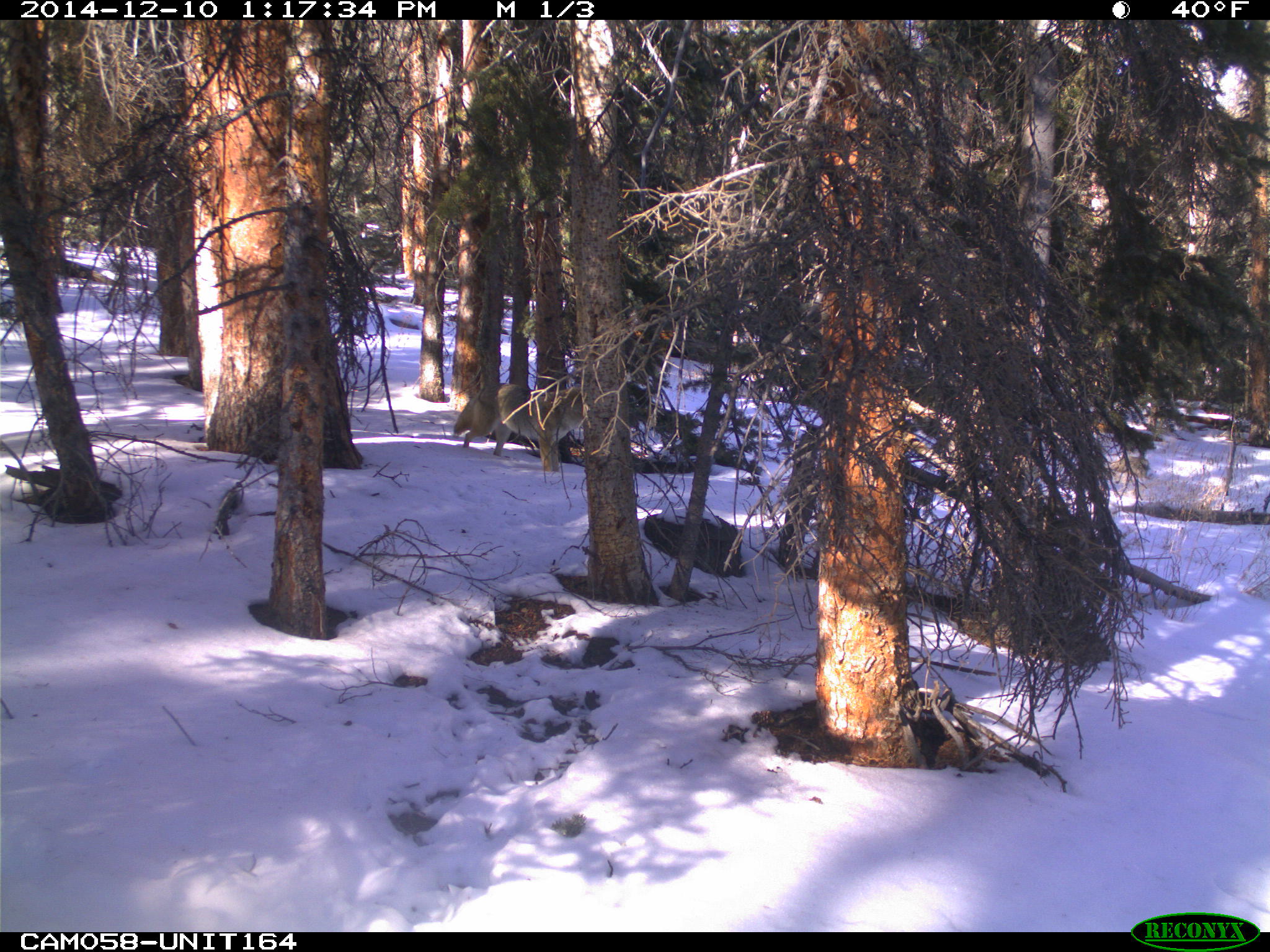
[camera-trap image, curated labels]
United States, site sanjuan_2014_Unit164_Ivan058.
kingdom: Animalia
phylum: Chordata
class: Mammalia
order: Carnivora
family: Canidae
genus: Canis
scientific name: Canis latrans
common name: coyote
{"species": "Canis latrans (coyote)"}